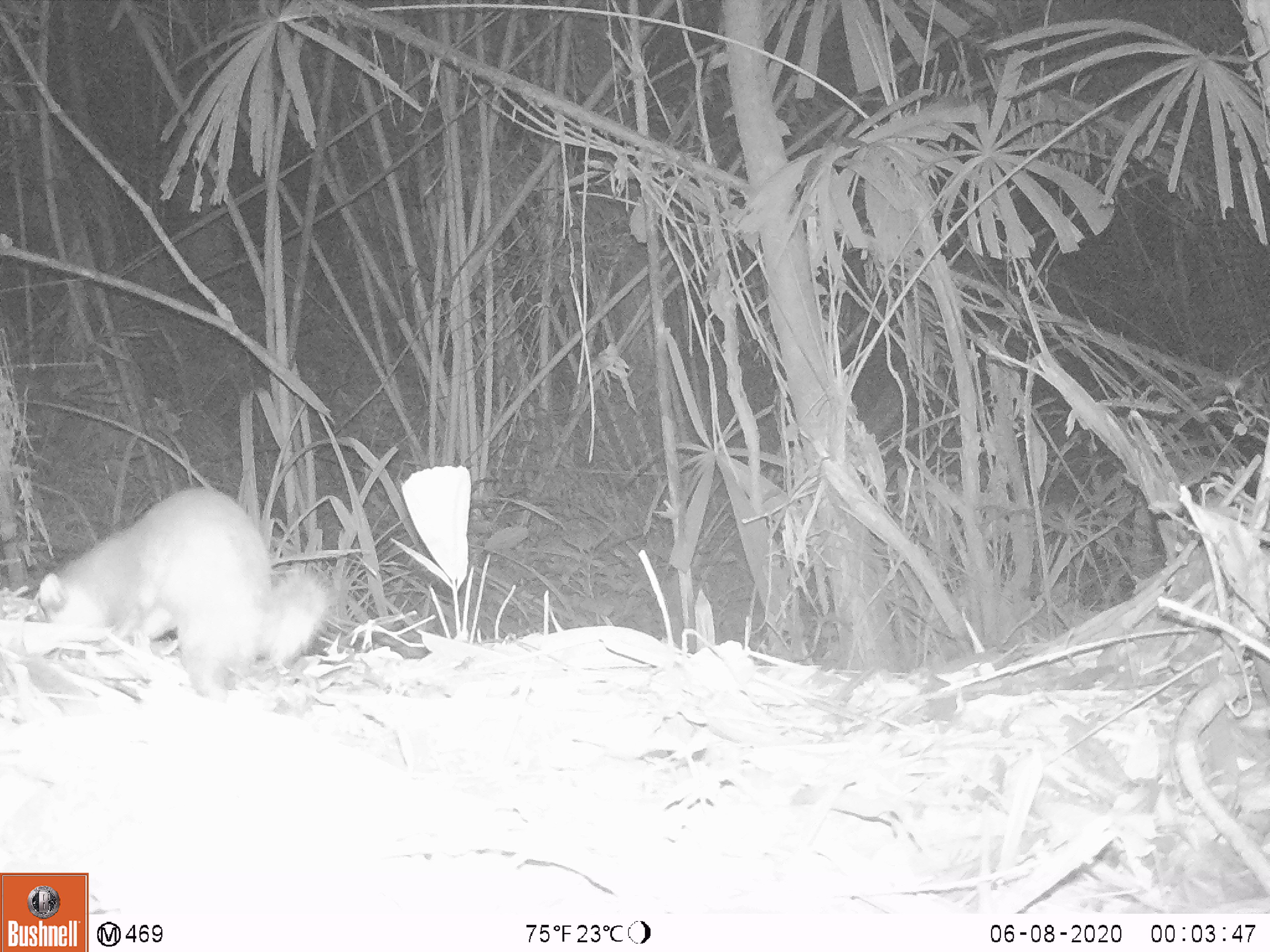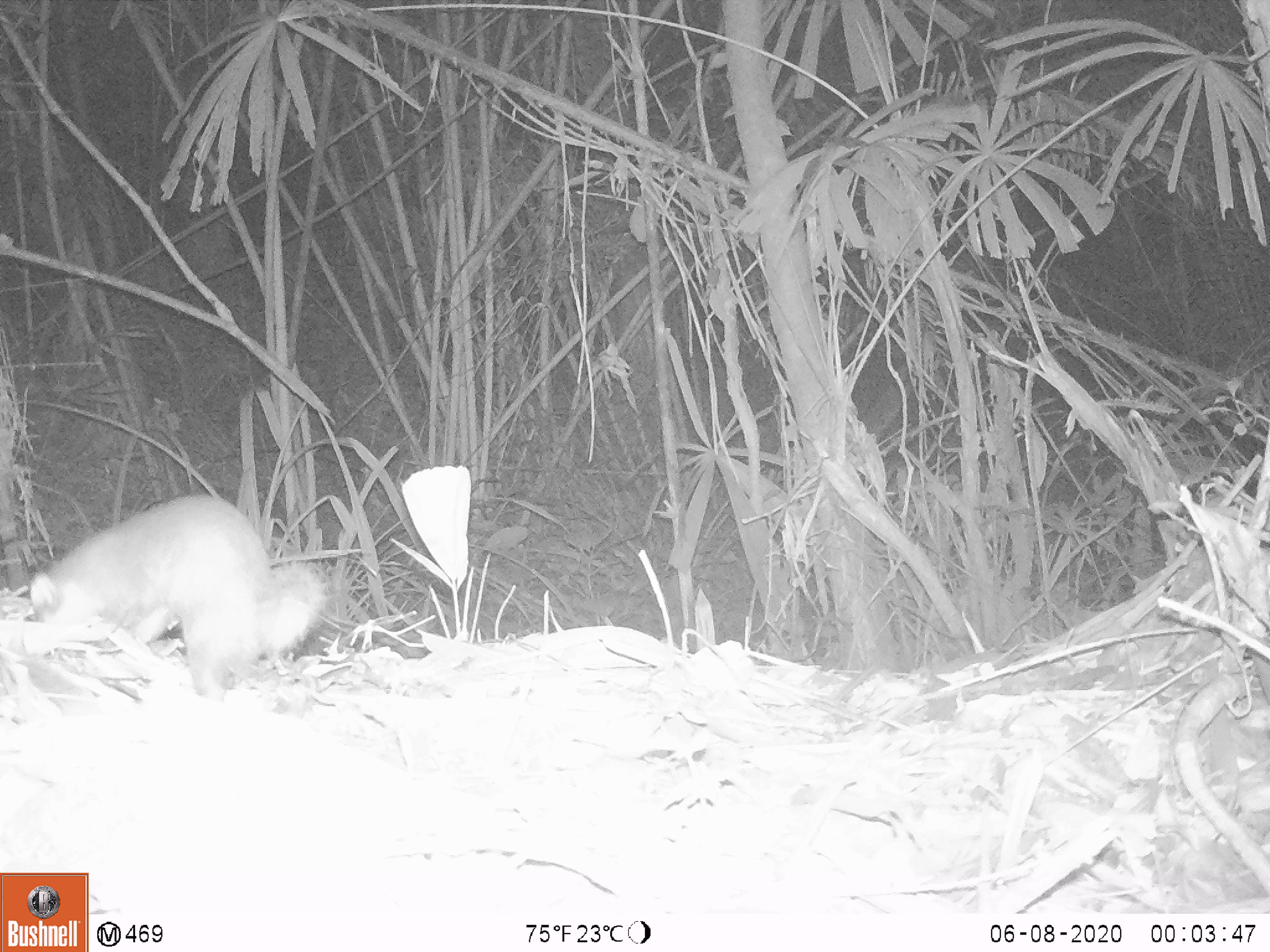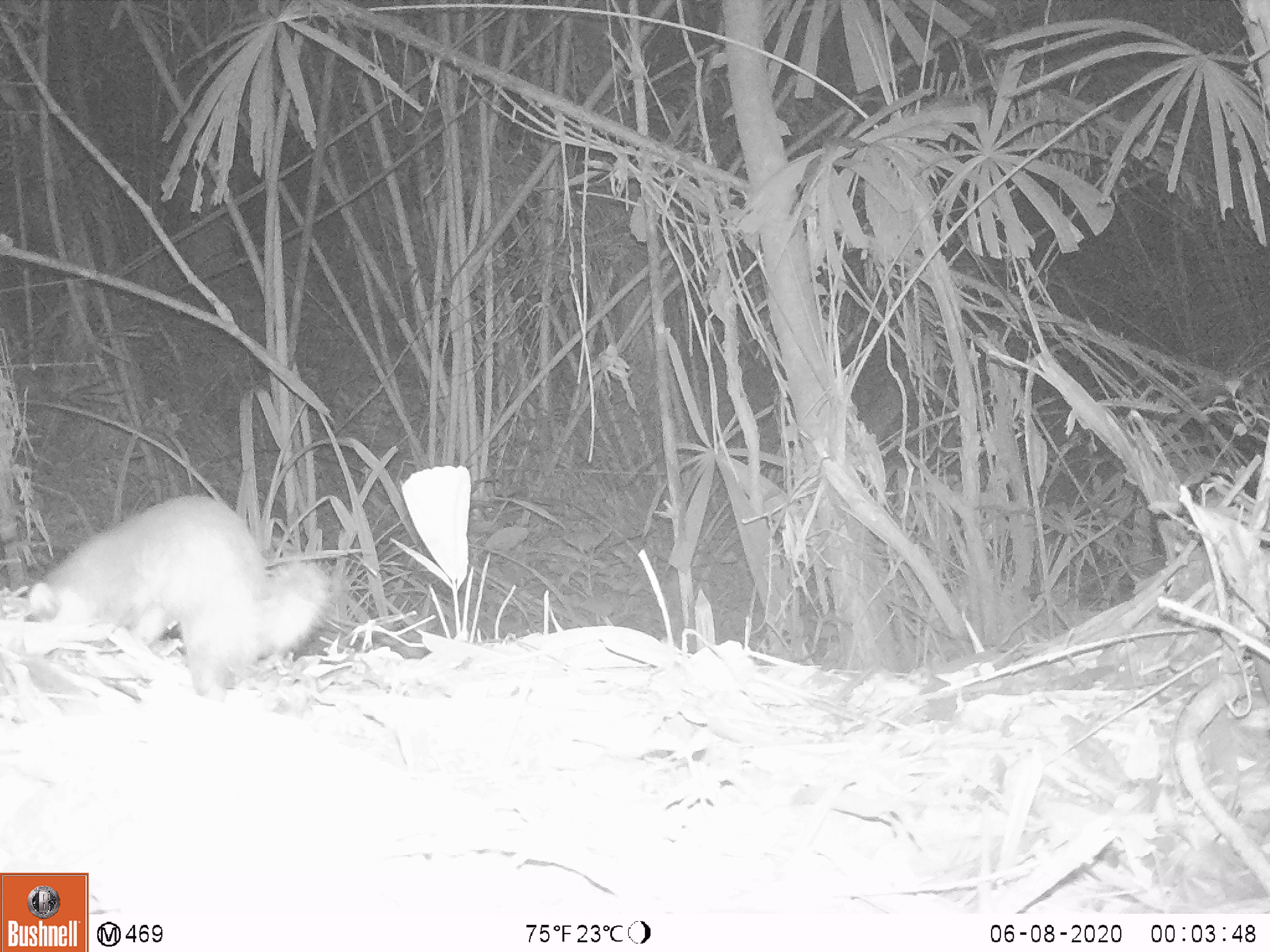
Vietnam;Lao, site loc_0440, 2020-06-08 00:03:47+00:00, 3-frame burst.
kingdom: Animalia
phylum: Chordata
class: Mammalia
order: Carnivora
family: Mustelidae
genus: Melogale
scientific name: Melogale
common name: ferret badger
Ferret badger (Melogale). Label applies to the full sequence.